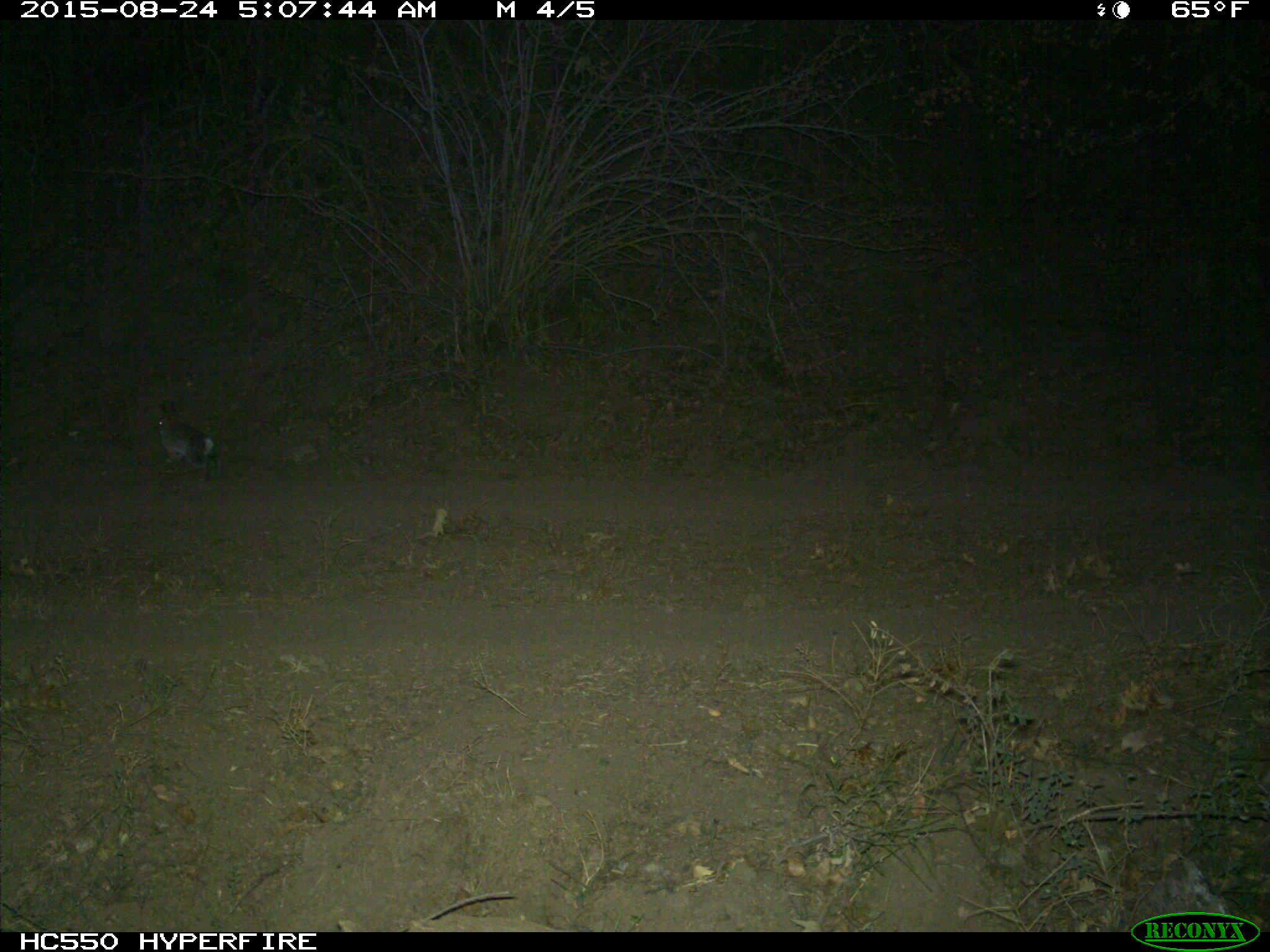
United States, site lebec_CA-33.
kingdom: Animalia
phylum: Chordata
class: Mammalia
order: Lagomorpha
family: Leporidae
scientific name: Leporidae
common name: rabbits and hares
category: unidentified rabbit